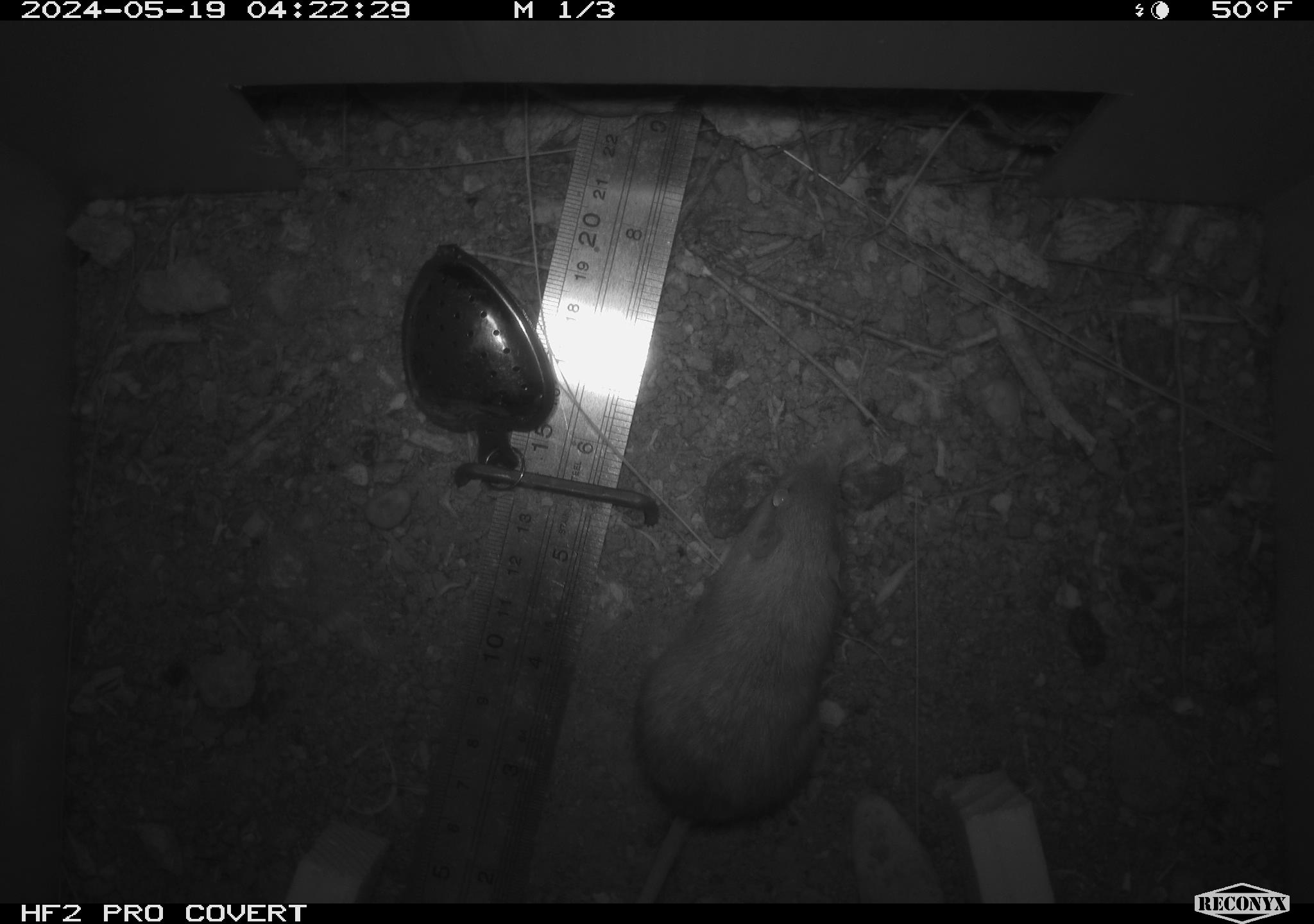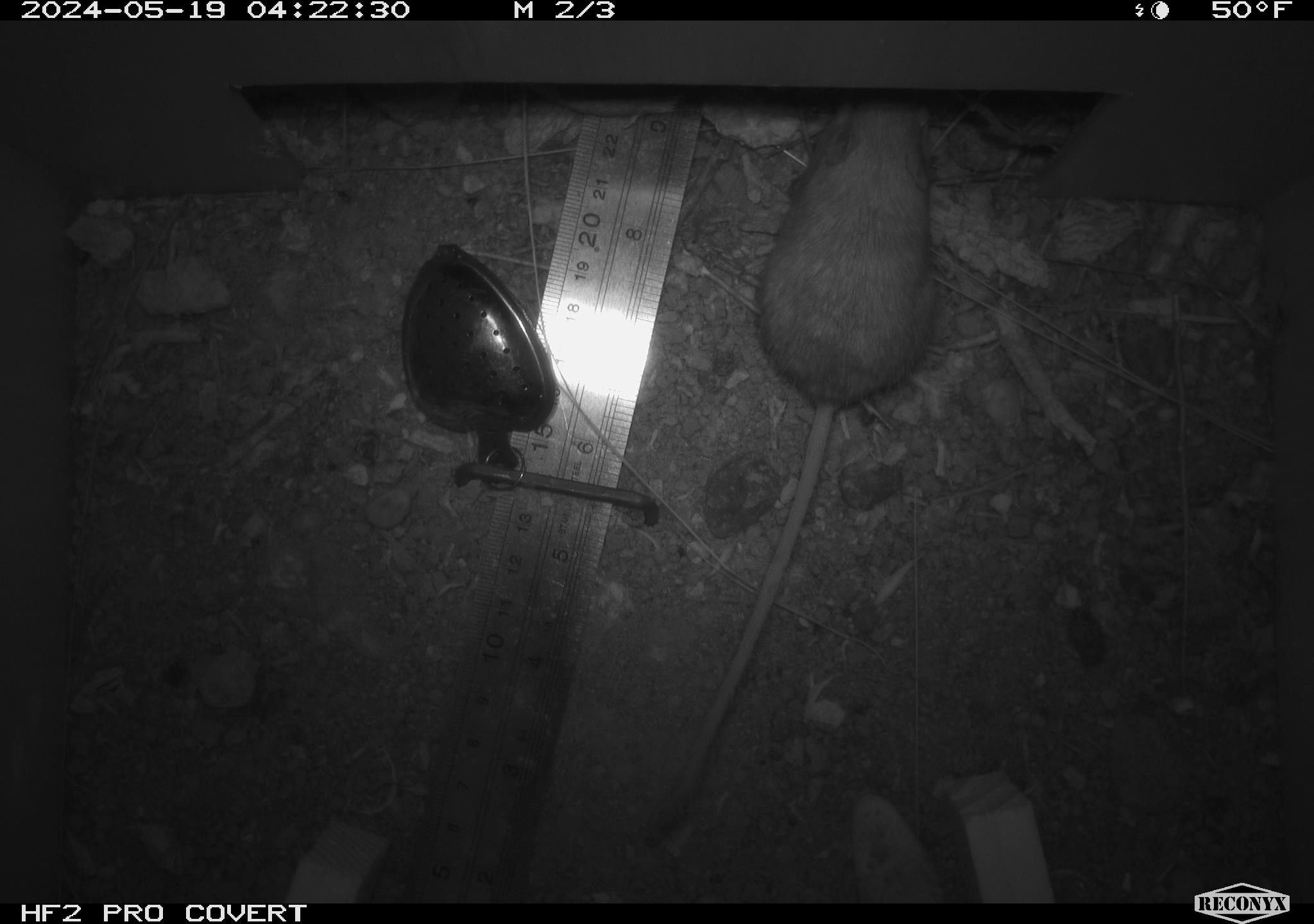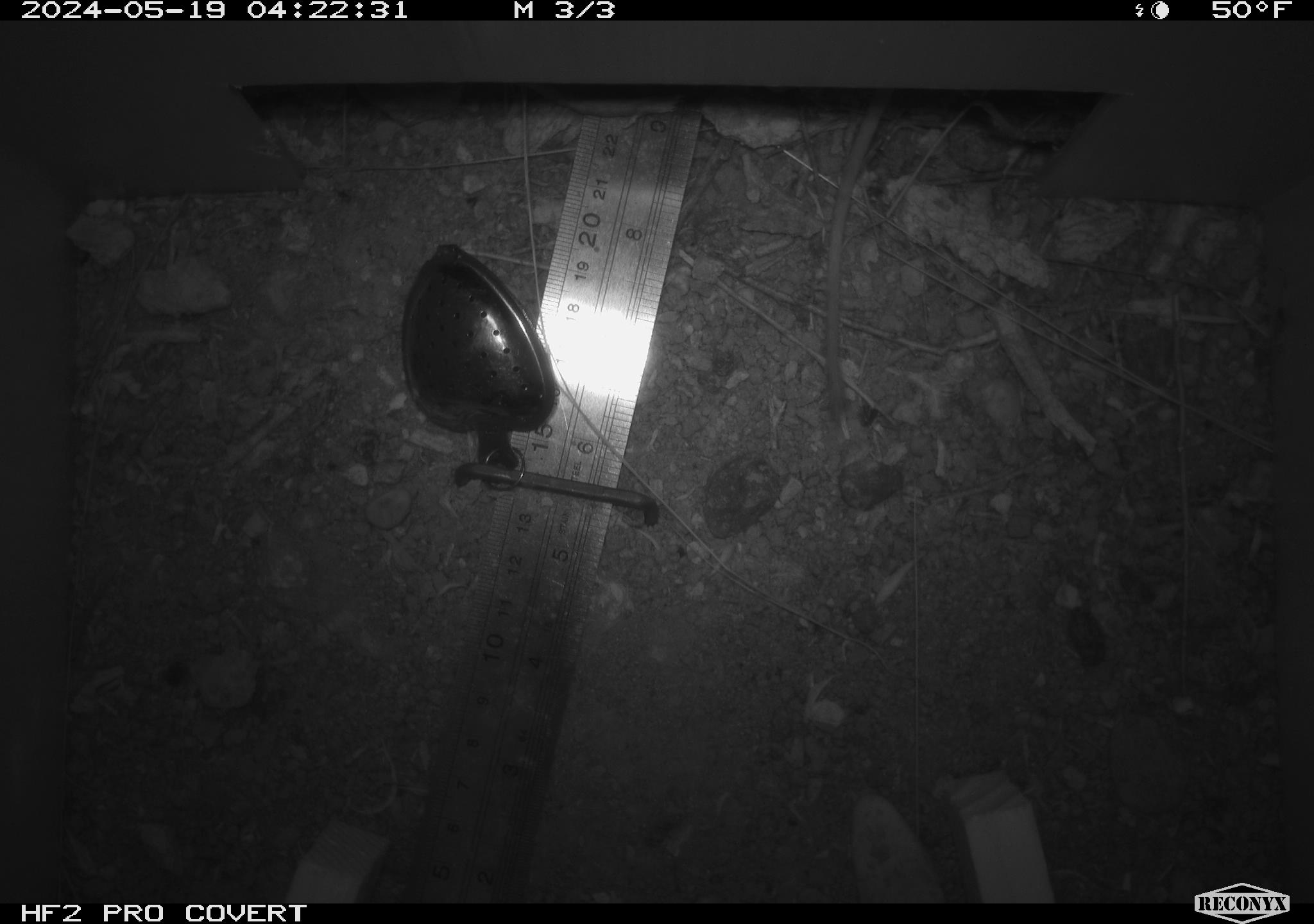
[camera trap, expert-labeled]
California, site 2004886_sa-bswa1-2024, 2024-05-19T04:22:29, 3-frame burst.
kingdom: Animalia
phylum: Chordata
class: Mammalia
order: Rodentia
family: Heteromyidae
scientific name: Heteromyidae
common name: kangaroo rats and pocket mice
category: heteromyidae family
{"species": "heteromyidae family (kangaroo rats and pocket mice) (Heteromyidae)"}